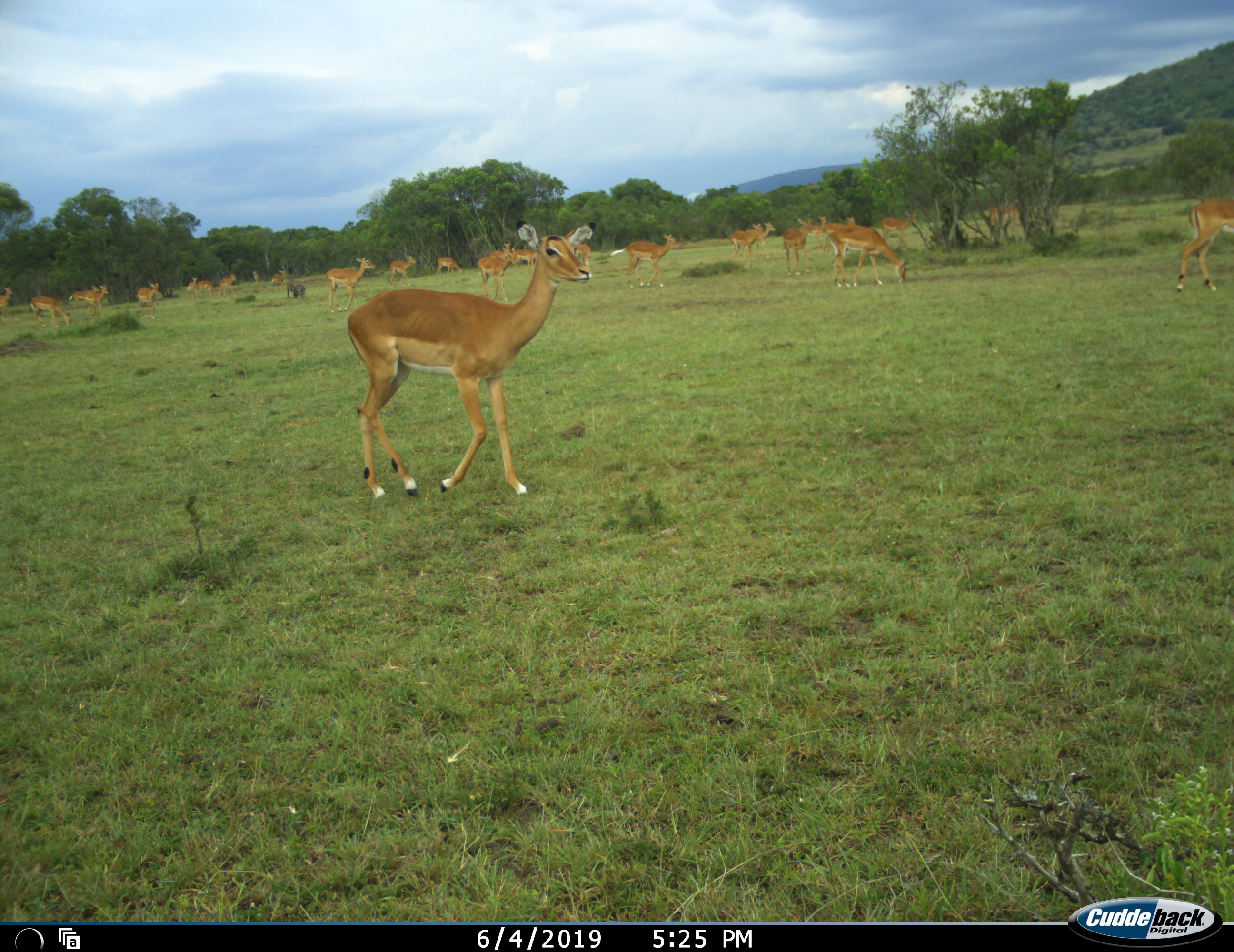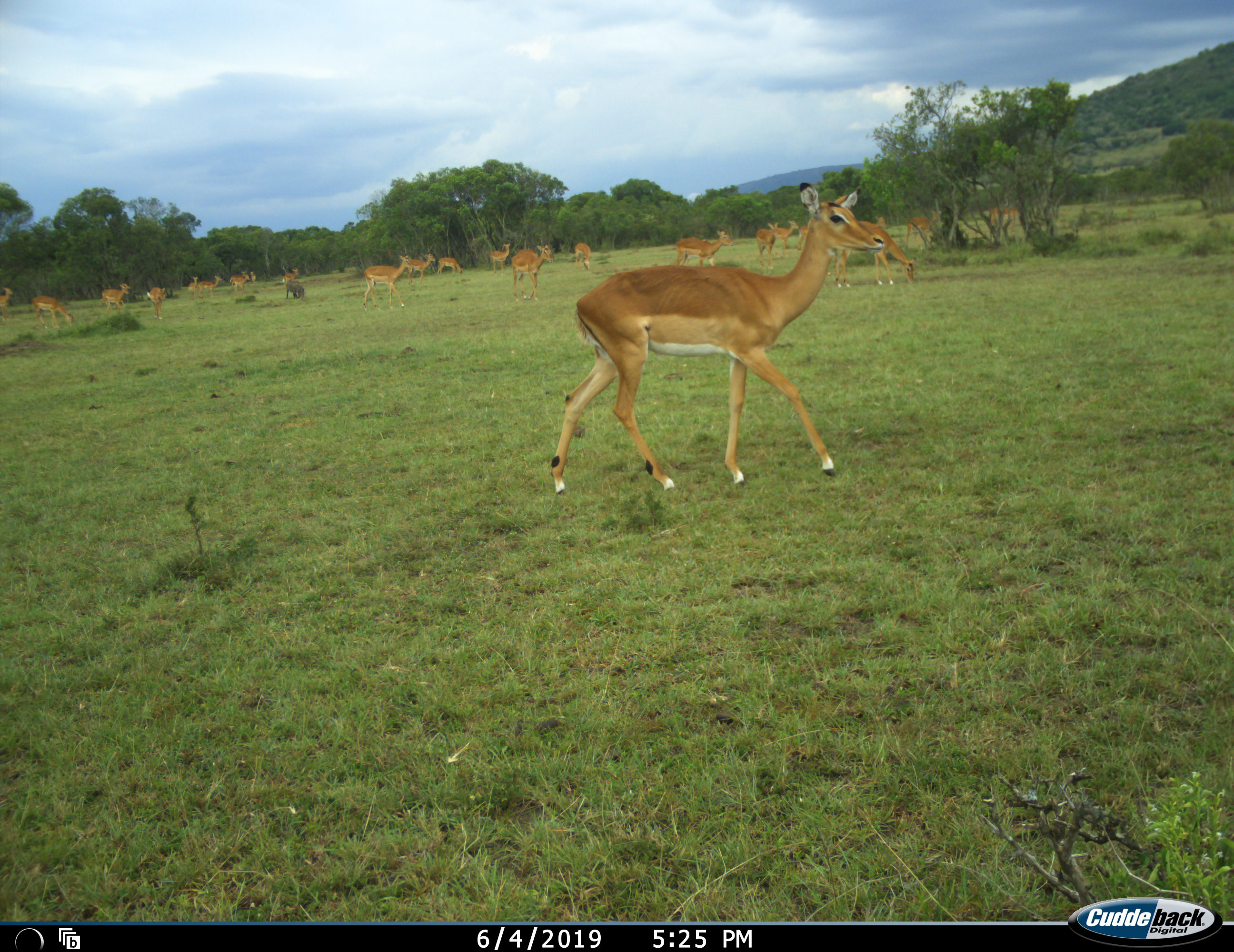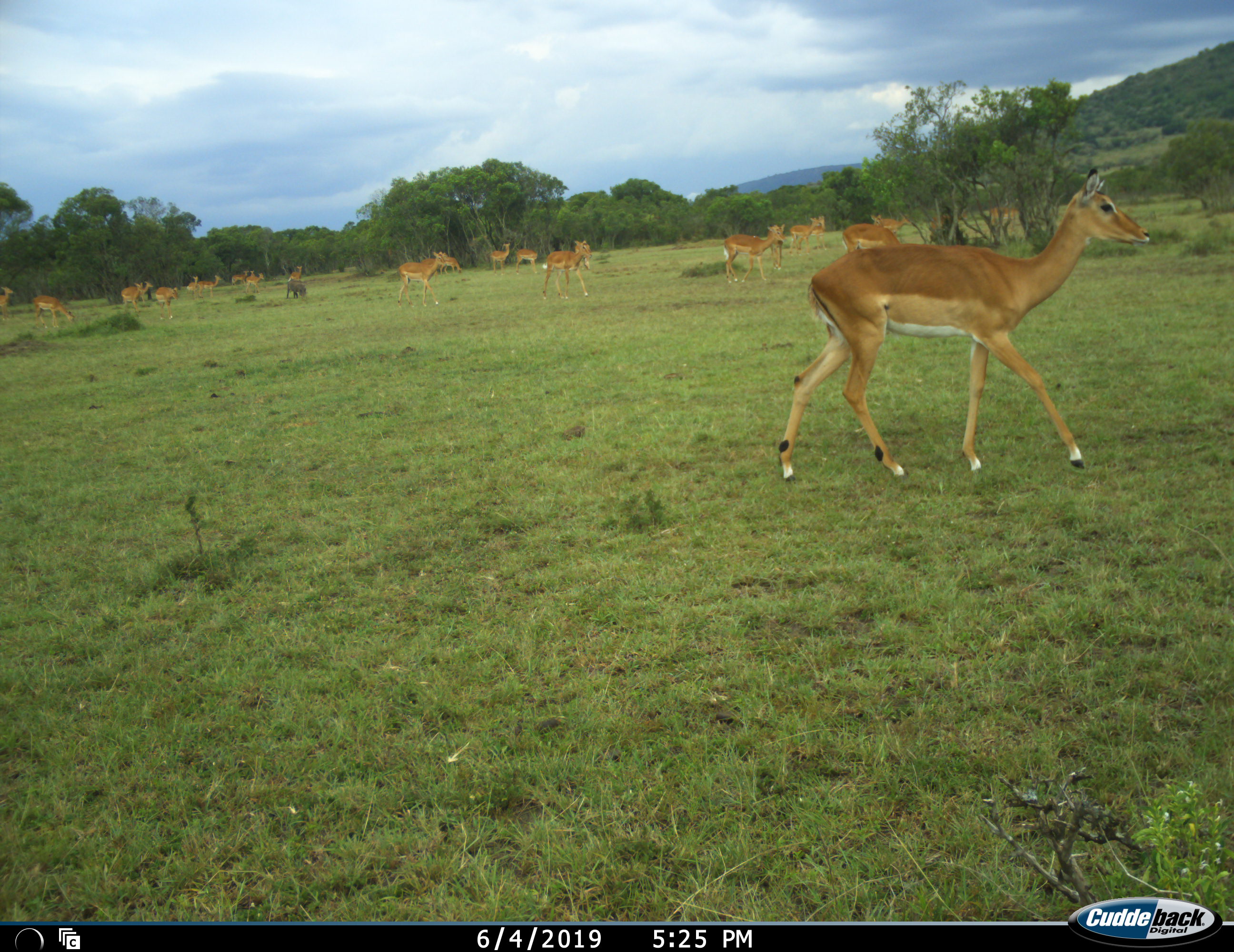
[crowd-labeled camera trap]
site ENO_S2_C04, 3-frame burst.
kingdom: Animalia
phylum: Chordata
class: Mammalia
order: Artiodactyla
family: Bovidae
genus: Aepyceros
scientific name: Aepyceros melampus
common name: impala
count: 11-50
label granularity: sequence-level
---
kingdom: Animalia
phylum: Chordata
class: Mammalia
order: Artiodactyla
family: Suidae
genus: Phacochoerus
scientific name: Phacochoerus africanus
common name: warthog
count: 1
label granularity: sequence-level